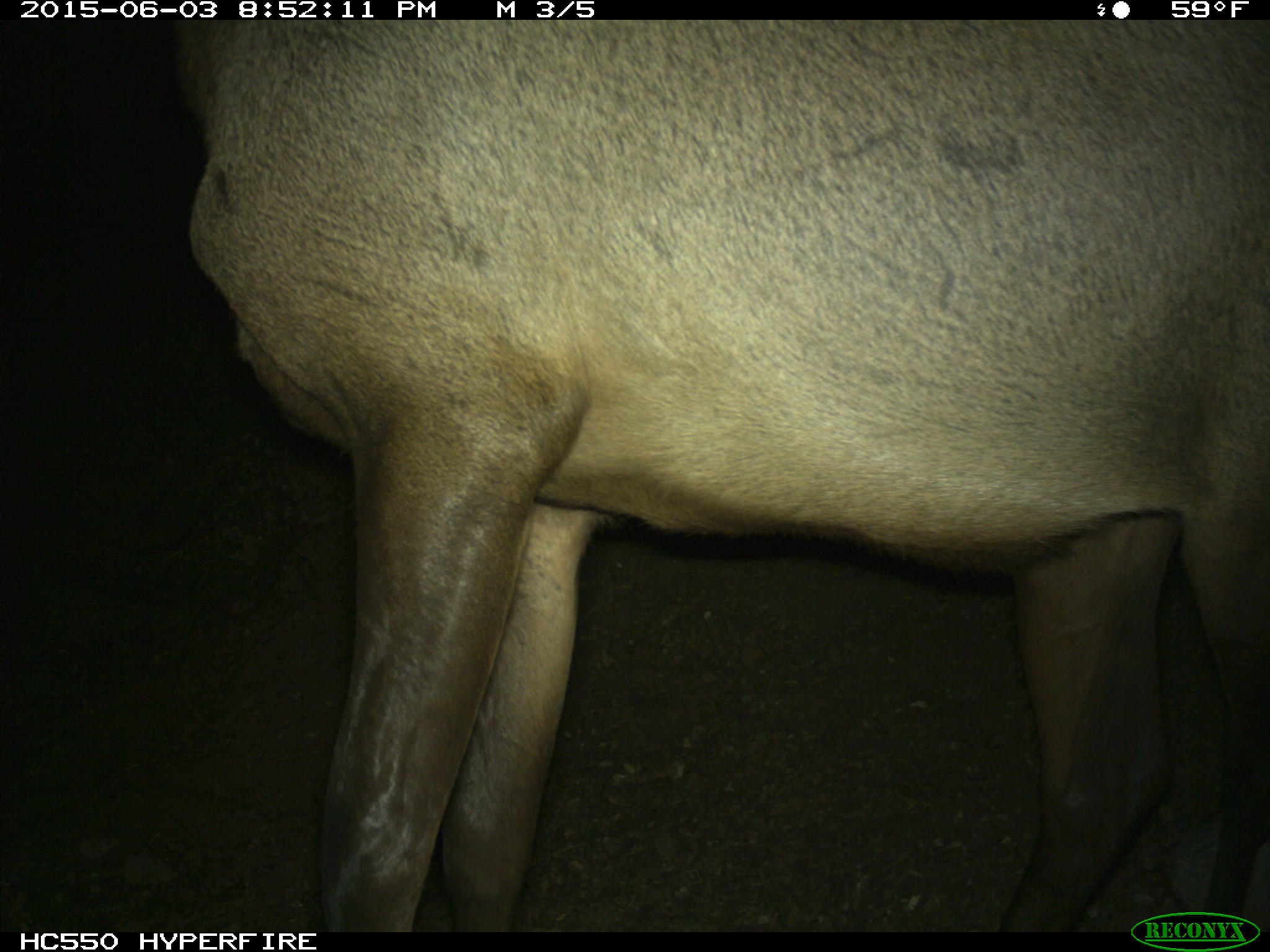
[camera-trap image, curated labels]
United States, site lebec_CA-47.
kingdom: Animalia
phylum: Chordata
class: Mammalia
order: Artiodactyla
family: Cervidae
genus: Cervus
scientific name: Cervus canadensis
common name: elk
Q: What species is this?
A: Cervus canadensis (elk).